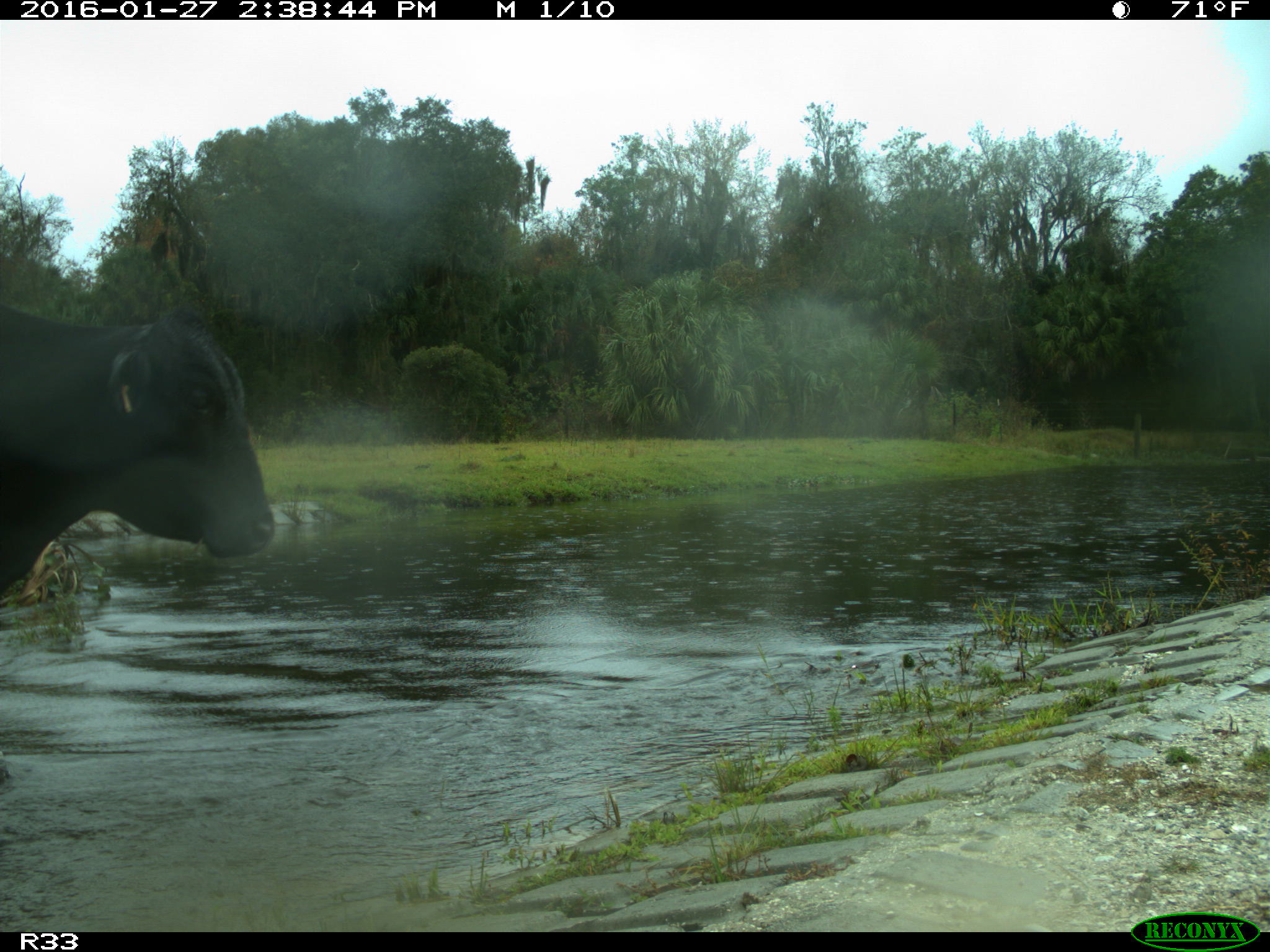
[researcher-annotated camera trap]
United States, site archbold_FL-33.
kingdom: Animalia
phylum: Chordata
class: Mammalia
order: Artiodactyla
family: Bovidae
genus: Bos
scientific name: Bos taurus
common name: domestic cow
Bos taurus (domestic cow).